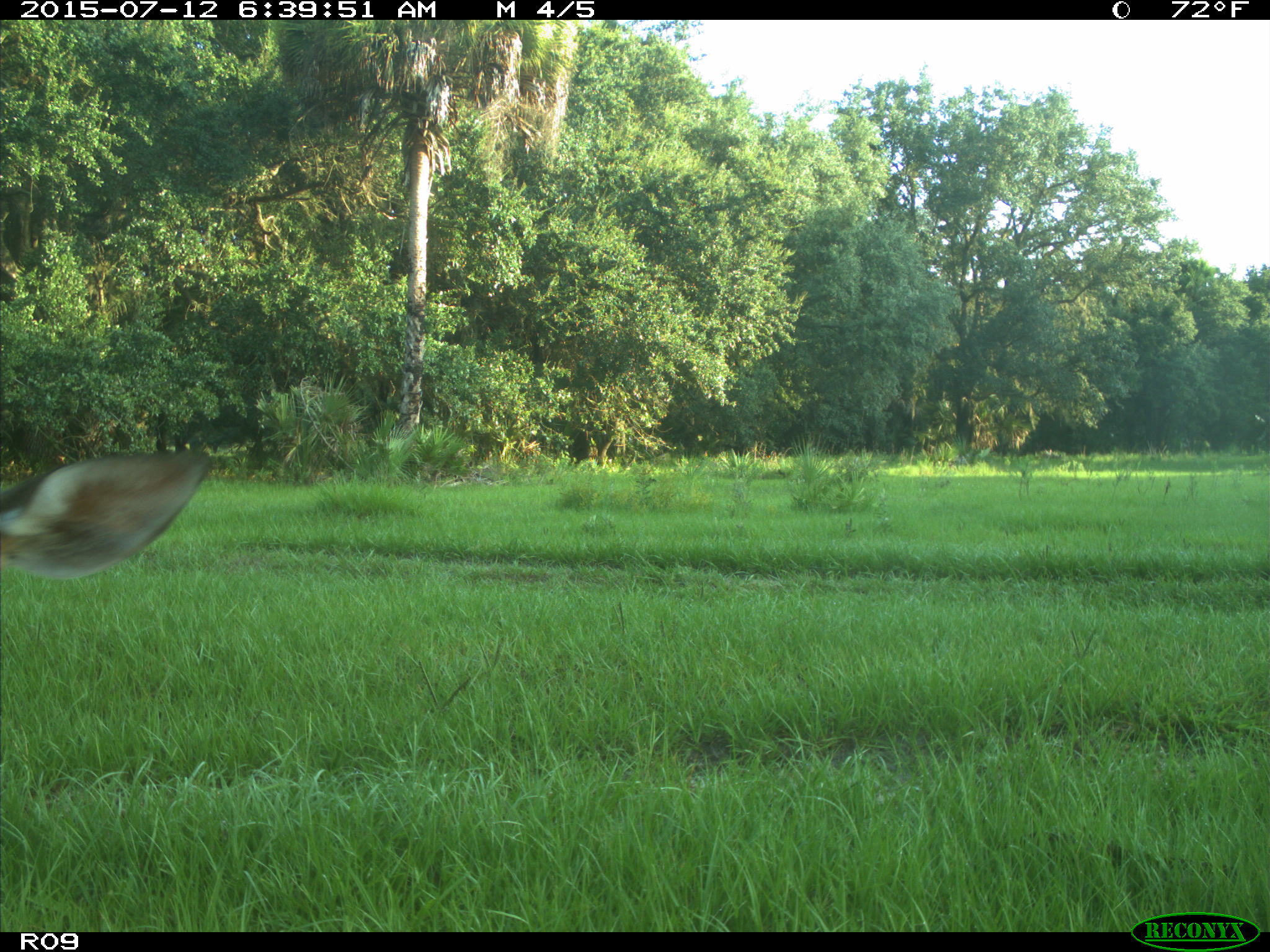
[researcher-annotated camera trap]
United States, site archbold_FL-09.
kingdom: Animalia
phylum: Chordata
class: Mammalia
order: Artiodactyla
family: Cervidae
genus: Odocoileus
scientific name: Odocoileus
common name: deer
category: unidentified deer